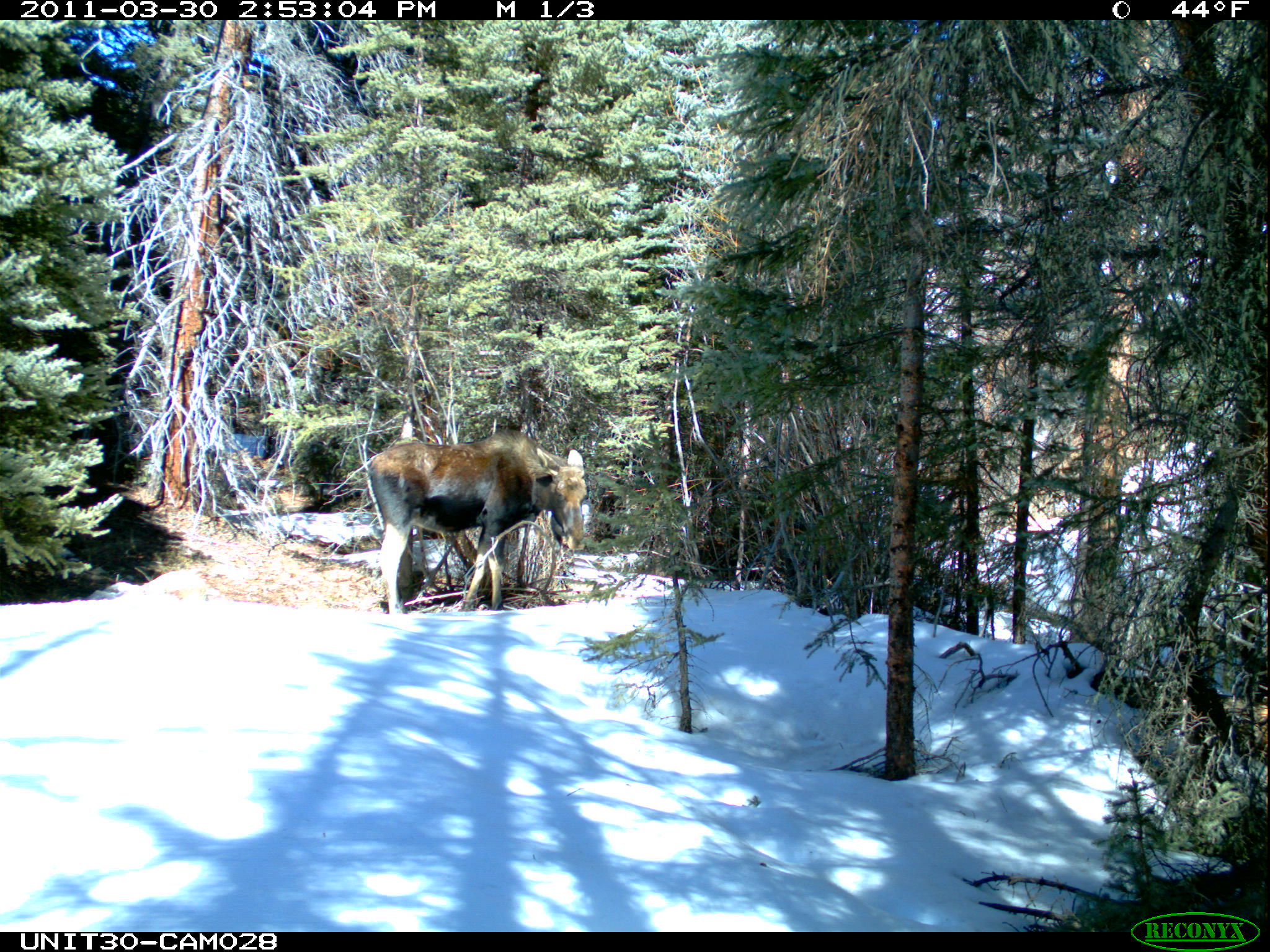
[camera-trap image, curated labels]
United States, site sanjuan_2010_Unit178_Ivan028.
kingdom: Animalia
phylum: Chordata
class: Mammalia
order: Artiodactyla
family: Cervidae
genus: Alces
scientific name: Alces alces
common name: moose